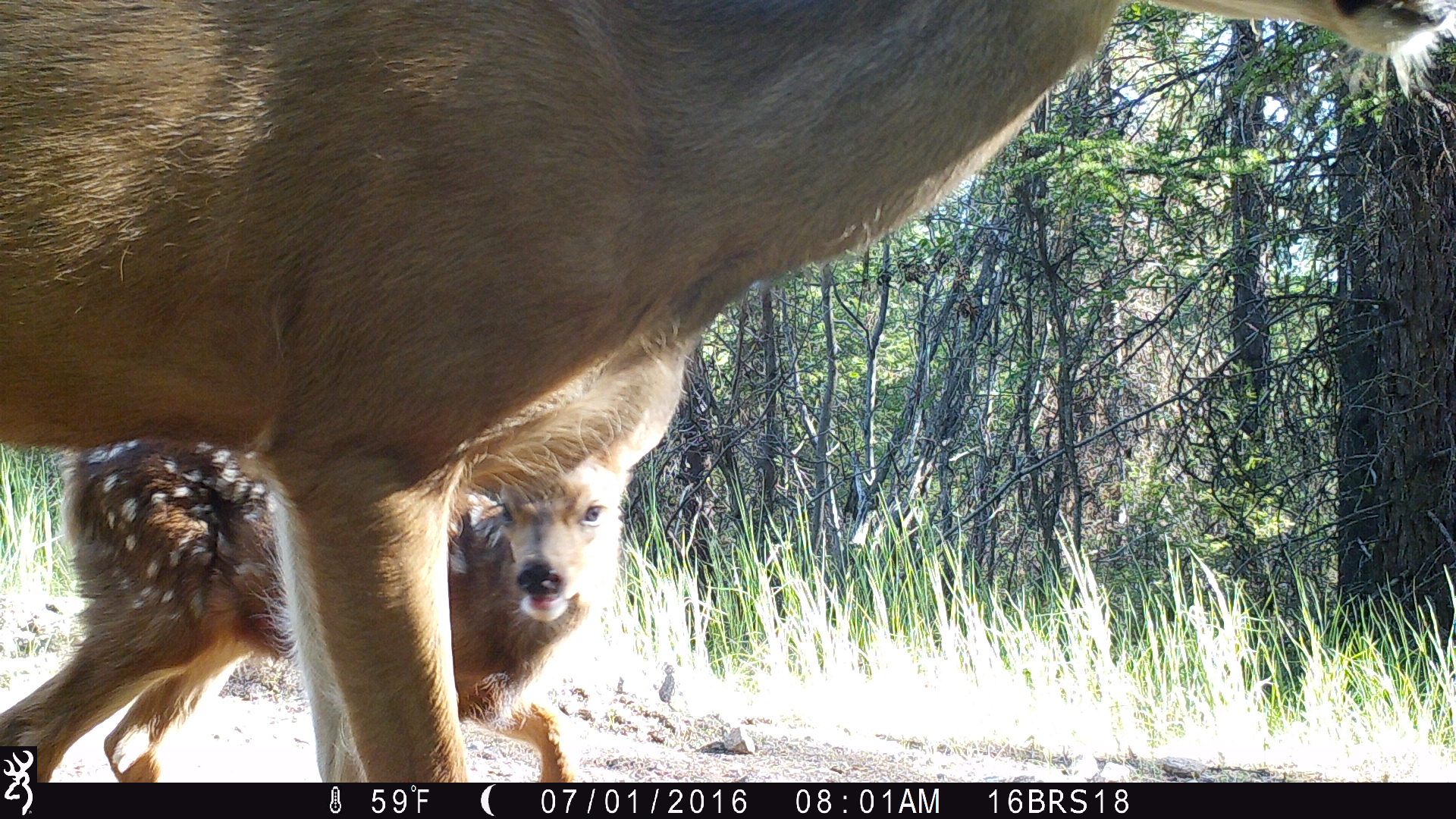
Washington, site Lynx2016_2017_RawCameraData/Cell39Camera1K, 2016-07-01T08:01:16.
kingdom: Animalia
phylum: Chordata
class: Mammalia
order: Artiodactyla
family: Cervidae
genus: Odocoileus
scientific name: Odocoileus hemionus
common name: mule deer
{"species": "Odocoileus hemionus (mule deer)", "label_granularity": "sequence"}